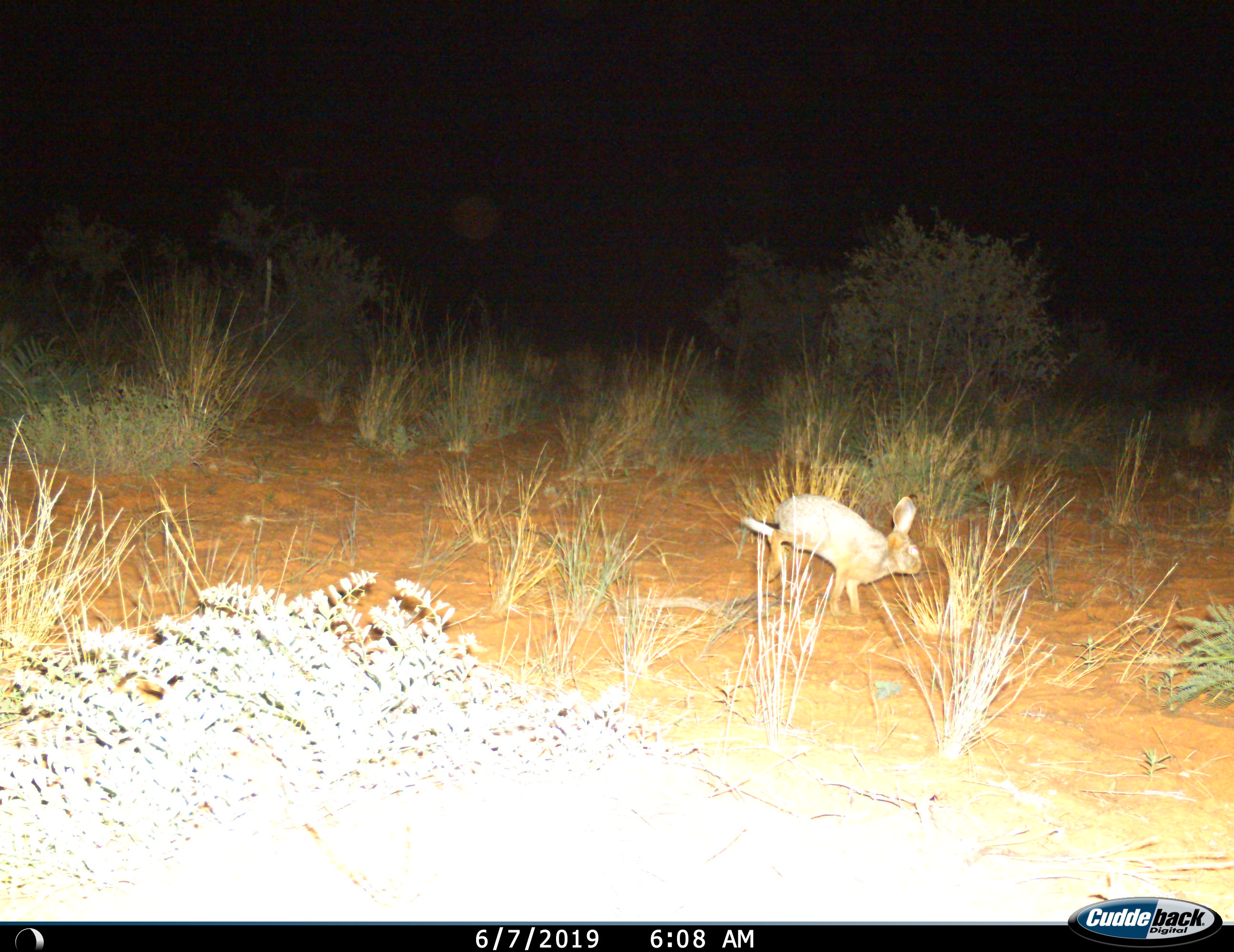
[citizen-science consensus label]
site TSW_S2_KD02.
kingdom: Animalia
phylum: Chordata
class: Mammalia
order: Lagomorpha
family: Leporidae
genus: Lepus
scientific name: Lepus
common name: hare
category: hareunknown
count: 1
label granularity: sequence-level